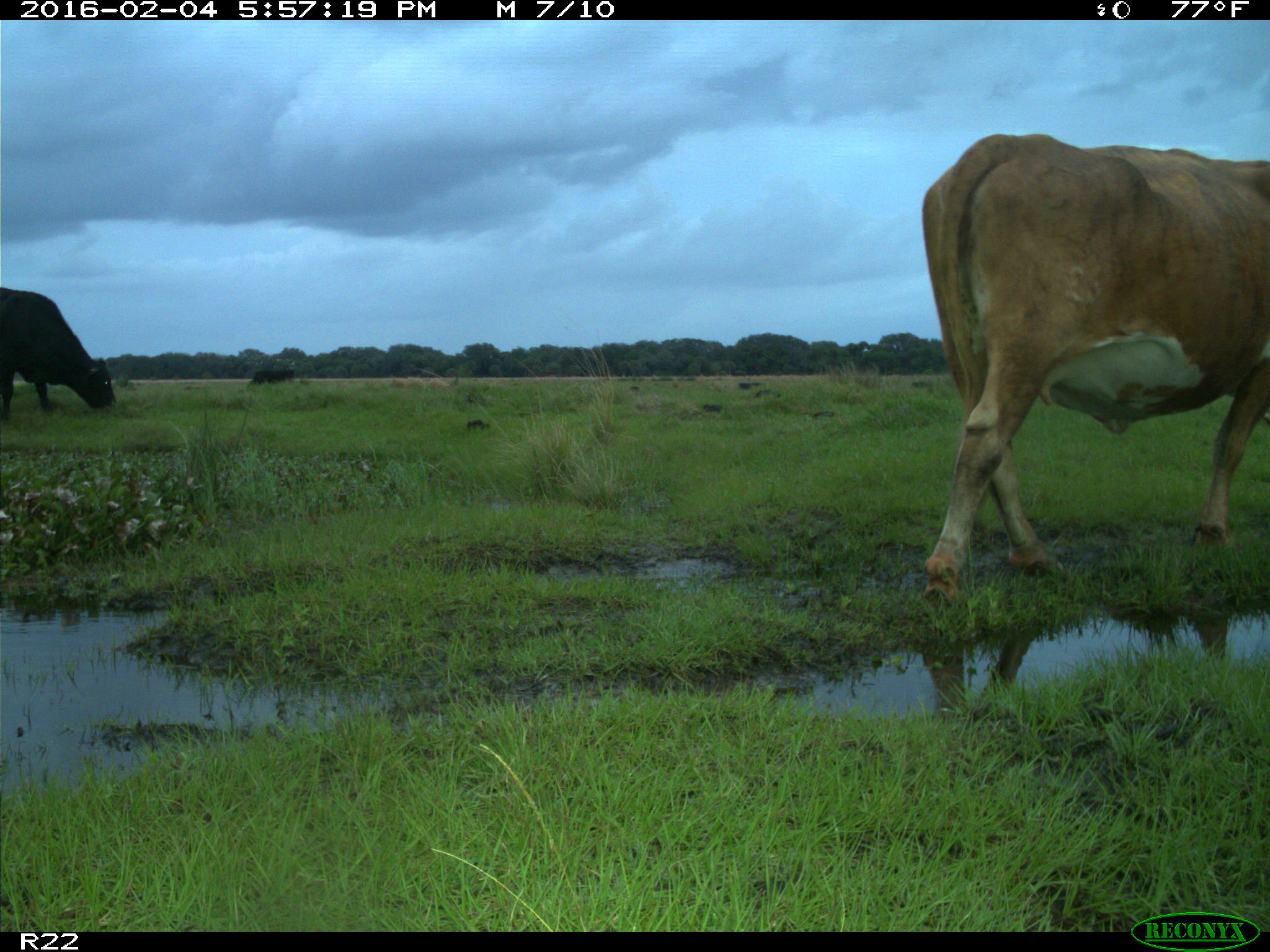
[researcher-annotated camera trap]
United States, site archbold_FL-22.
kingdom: Animalia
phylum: Chordata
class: Mammalia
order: Artiodactyla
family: Bovidae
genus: Bos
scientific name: Bos taurus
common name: domestic cow